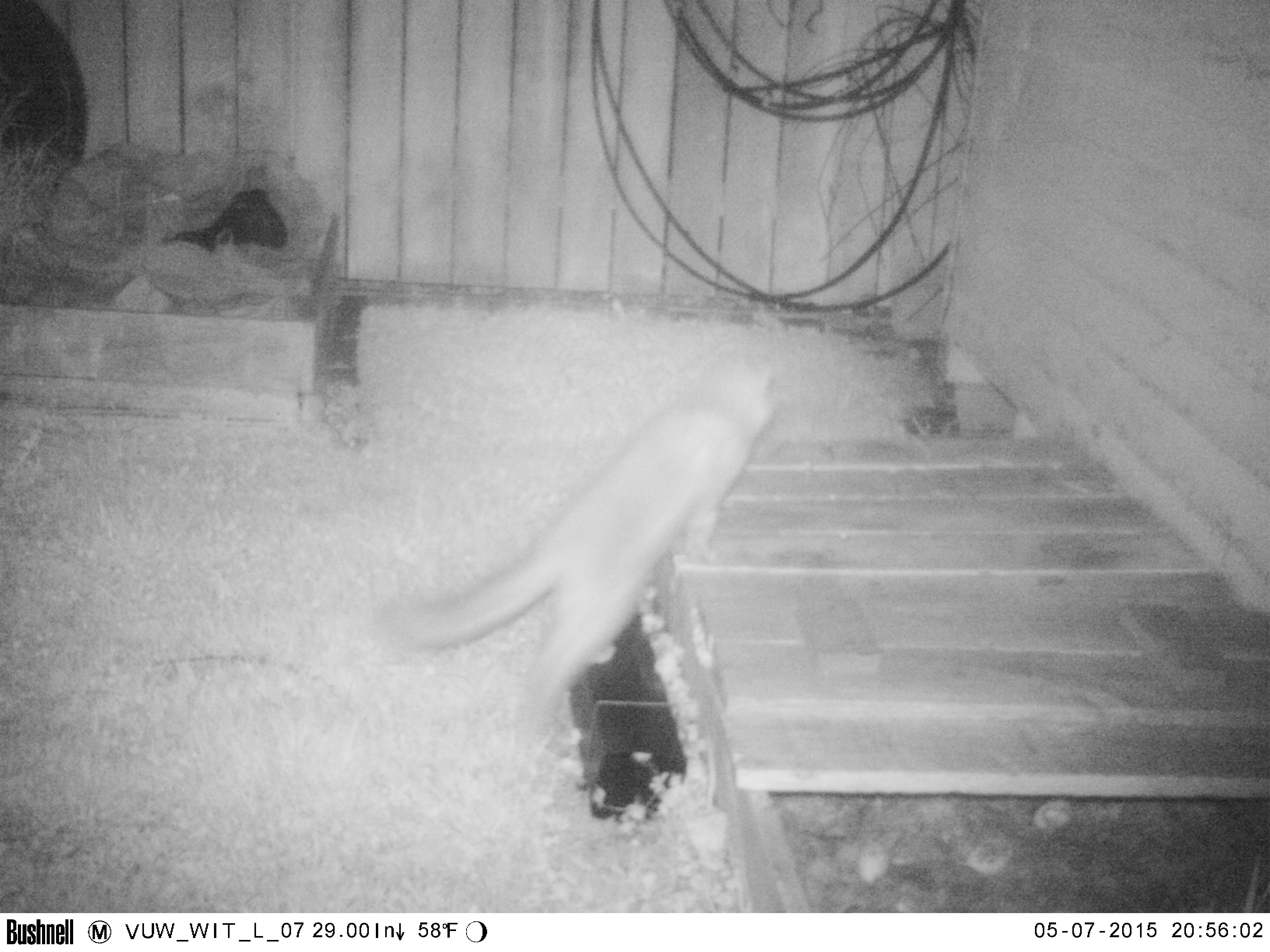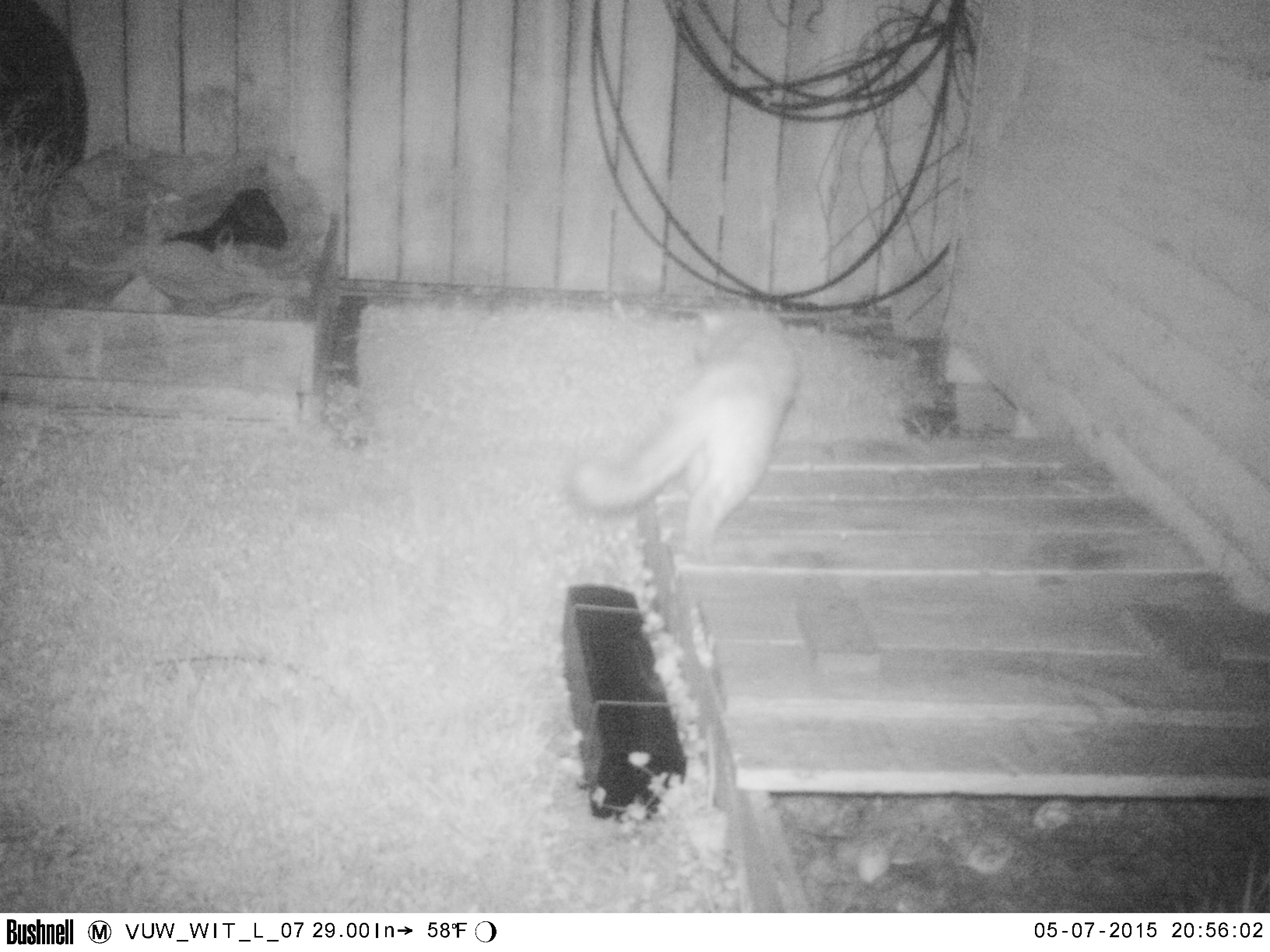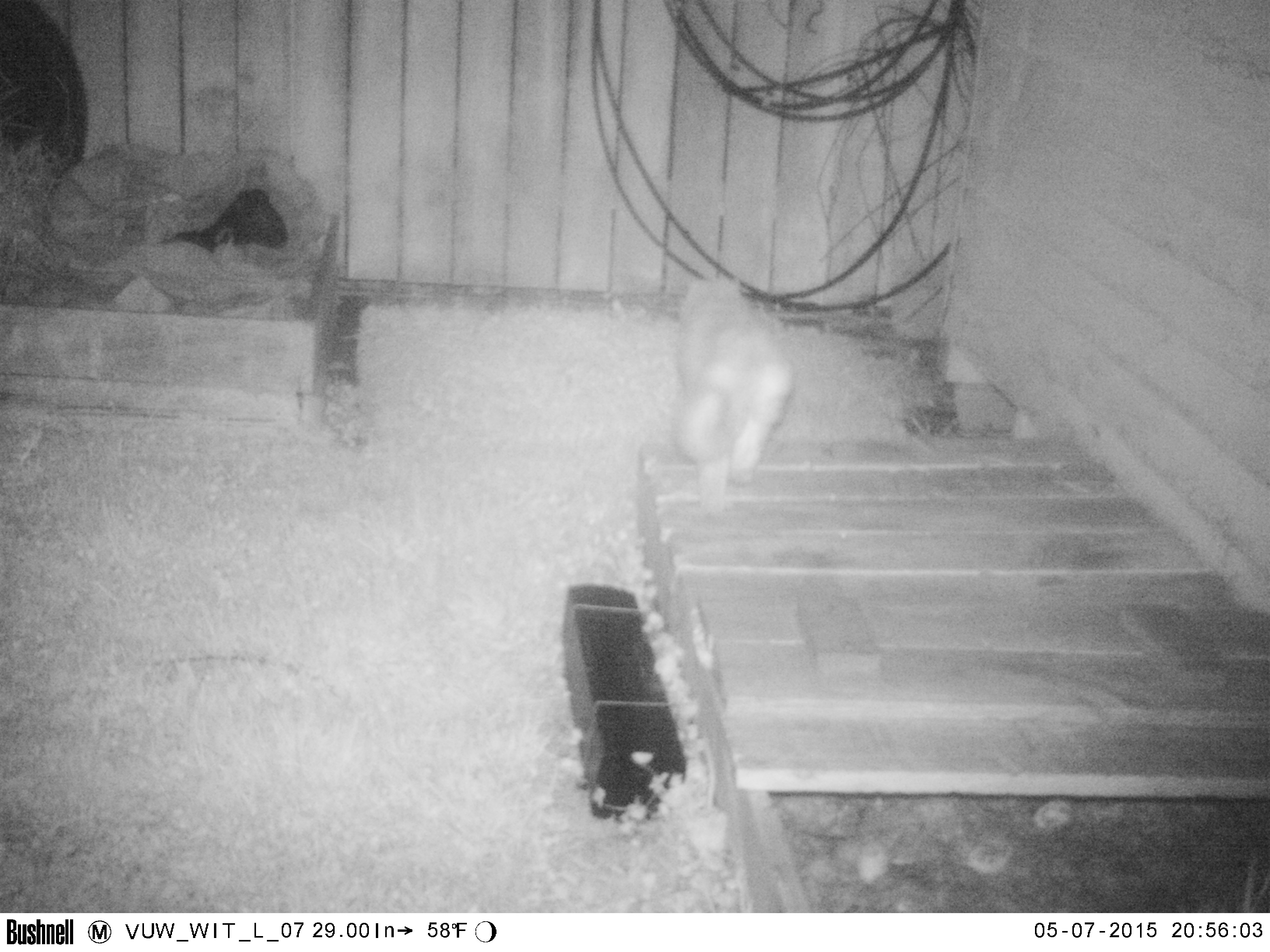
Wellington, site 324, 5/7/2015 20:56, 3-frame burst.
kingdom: Animalia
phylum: Chordata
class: Mammalia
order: Carnivora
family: Felidae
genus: Felis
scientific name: Felis catus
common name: cat